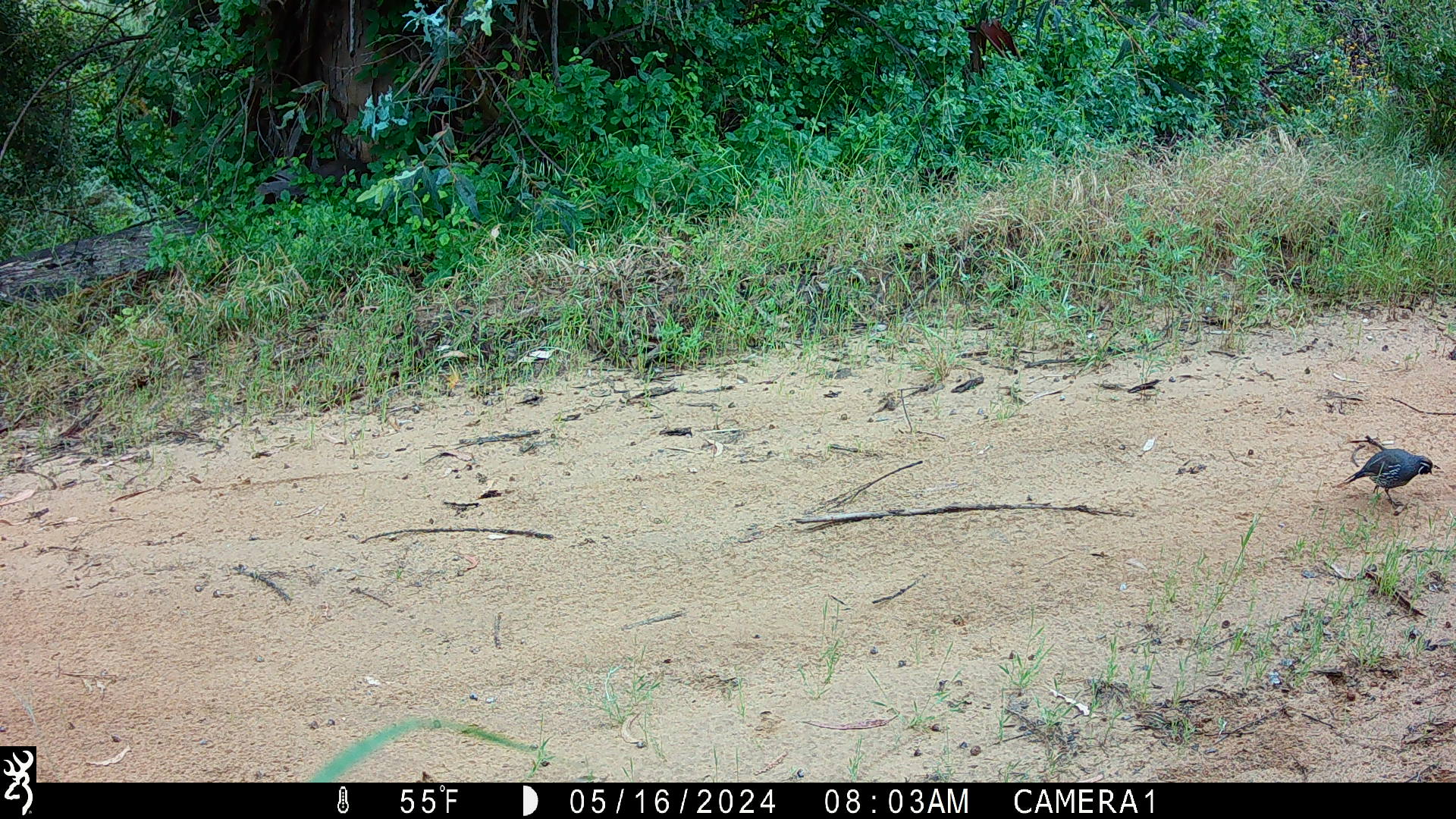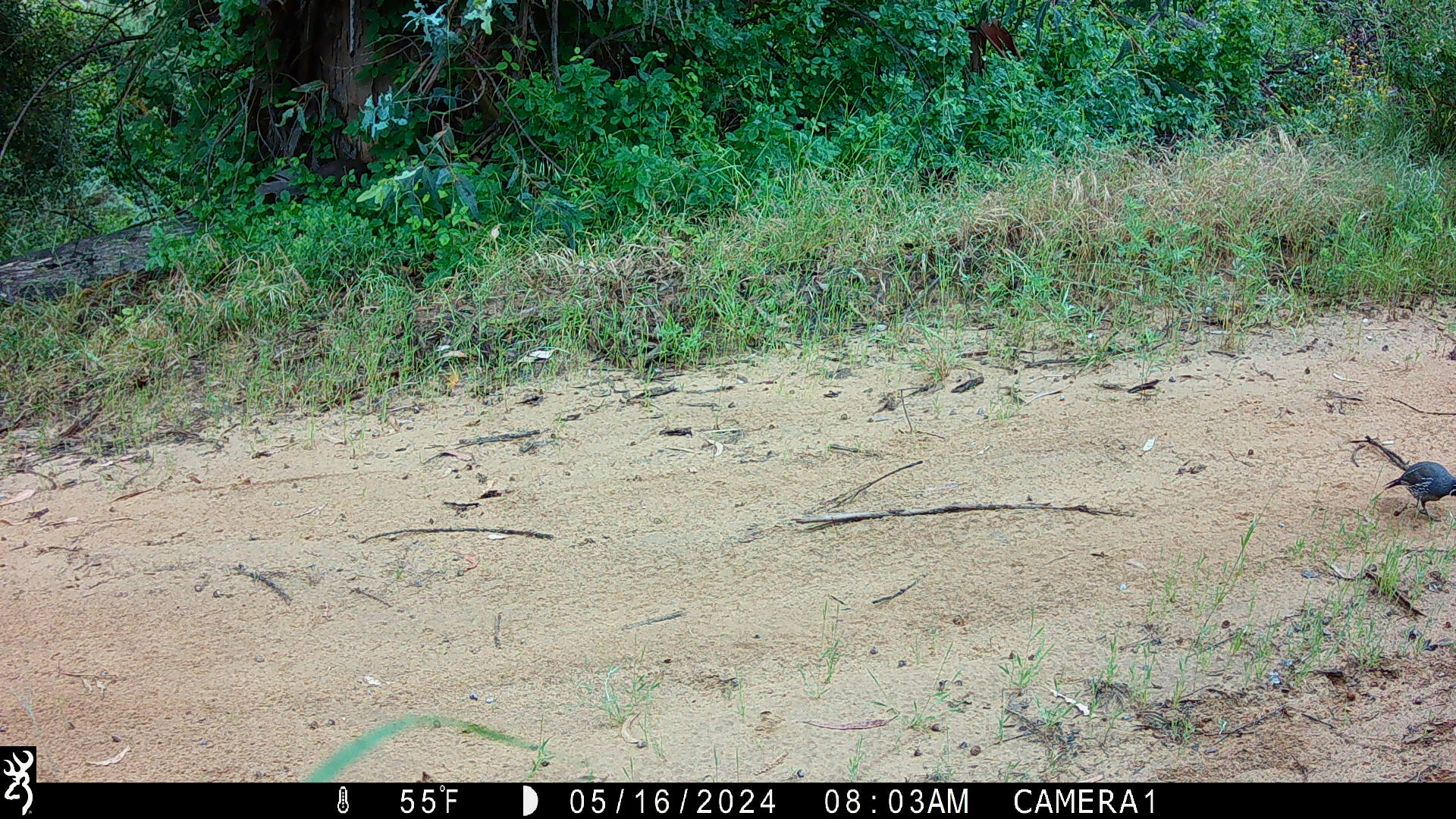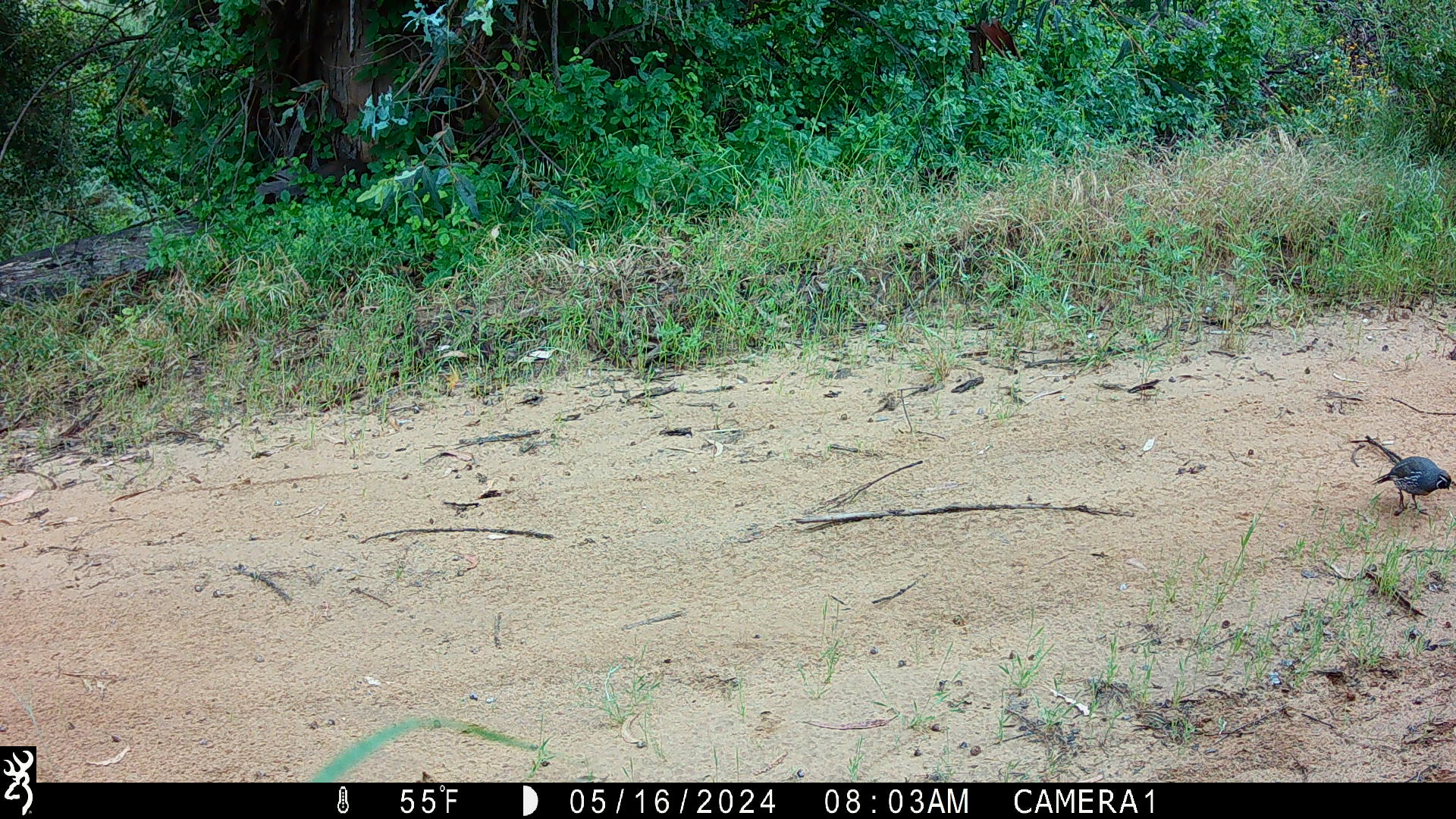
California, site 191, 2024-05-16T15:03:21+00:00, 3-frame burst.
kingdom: Animalia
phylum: Chordata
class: Aves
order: Galliformes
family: Odontophoridae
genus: Callipepla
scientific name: Callipepla californica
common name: california quail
California quail (Callipepla californica).